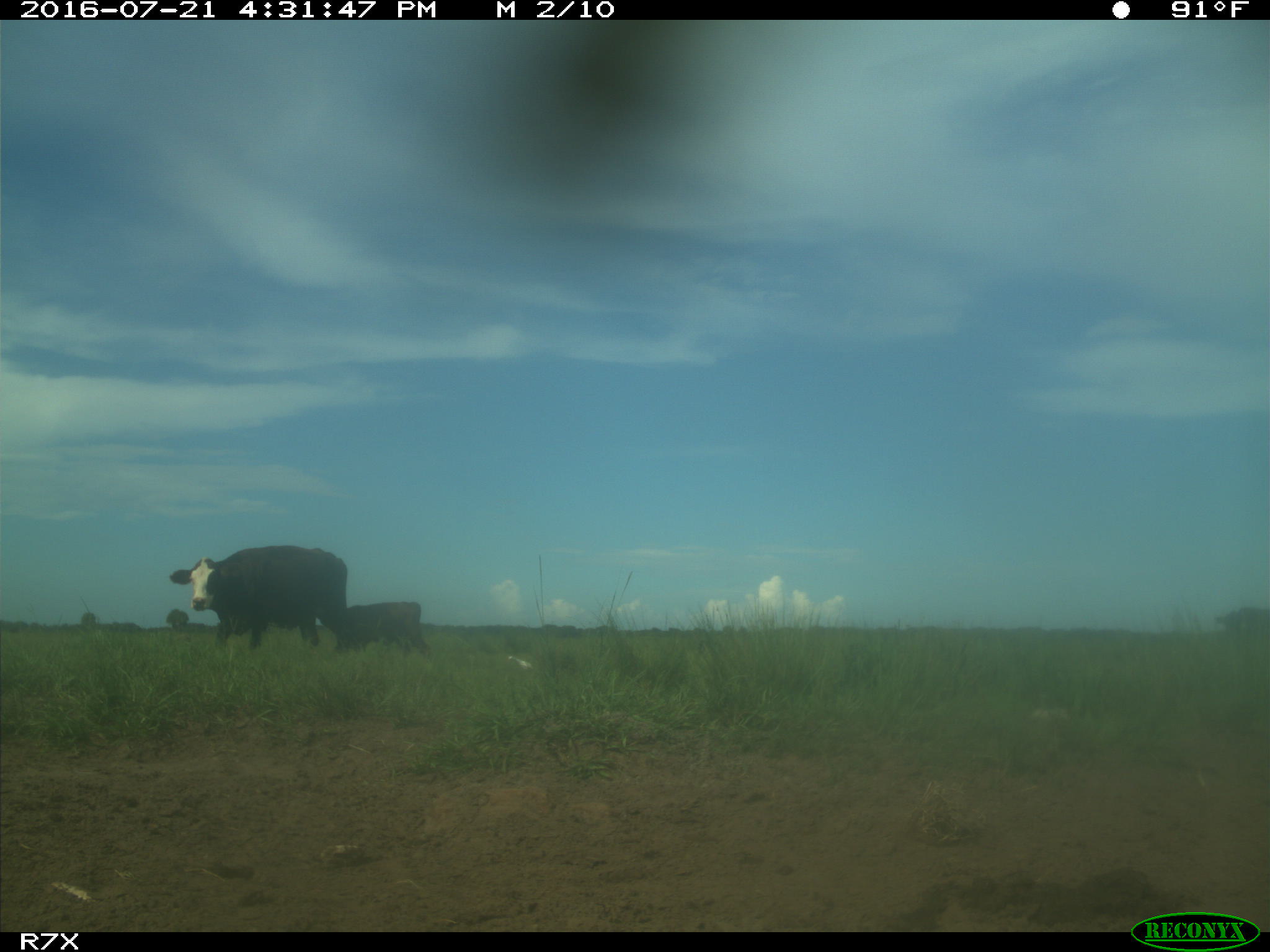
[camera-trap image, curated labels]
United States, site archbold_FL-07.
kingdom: Animalia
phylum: Chordata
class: Mammalia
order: Artiodactyla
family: Bovidae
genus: Bos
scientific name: Bos taurus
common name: domestic cow